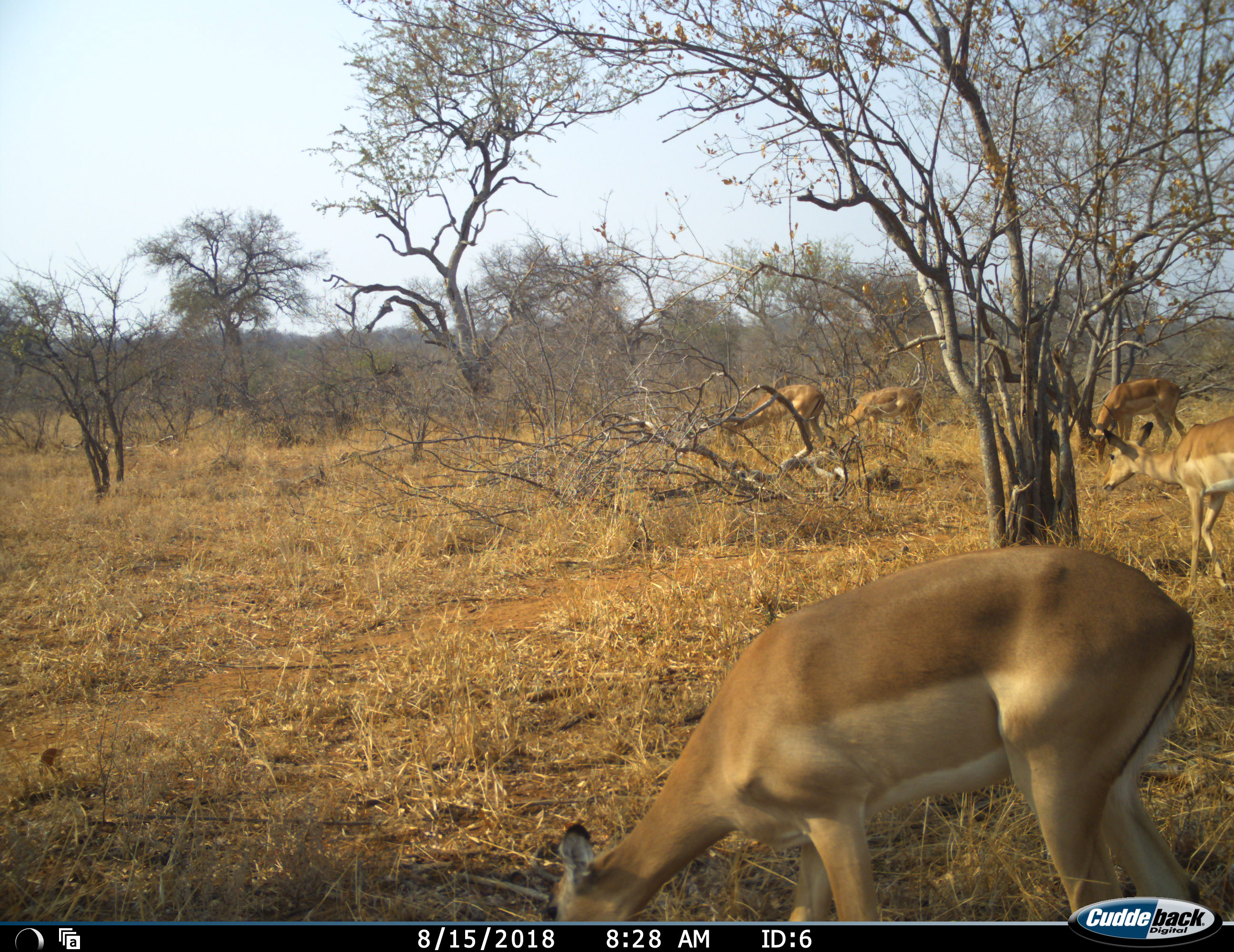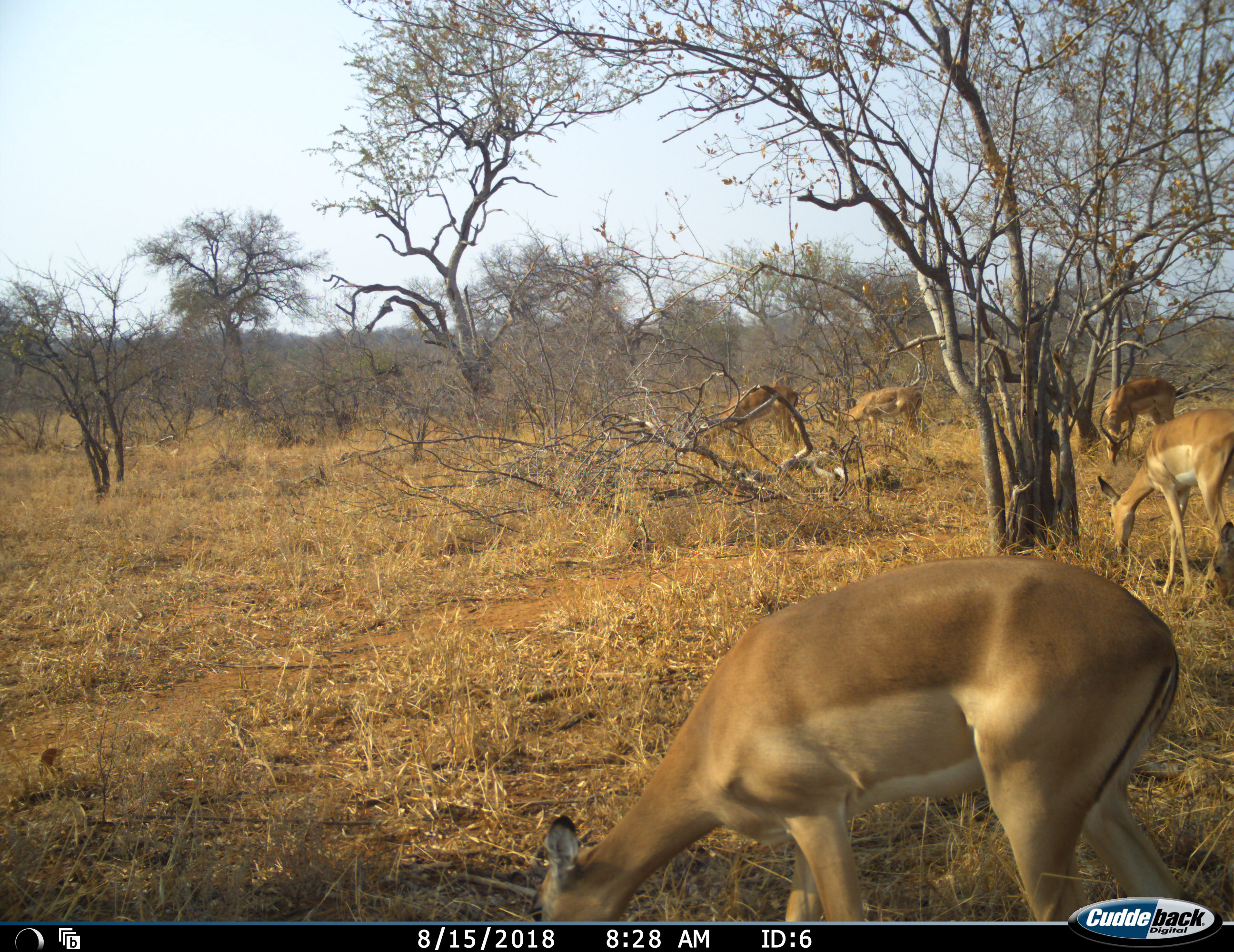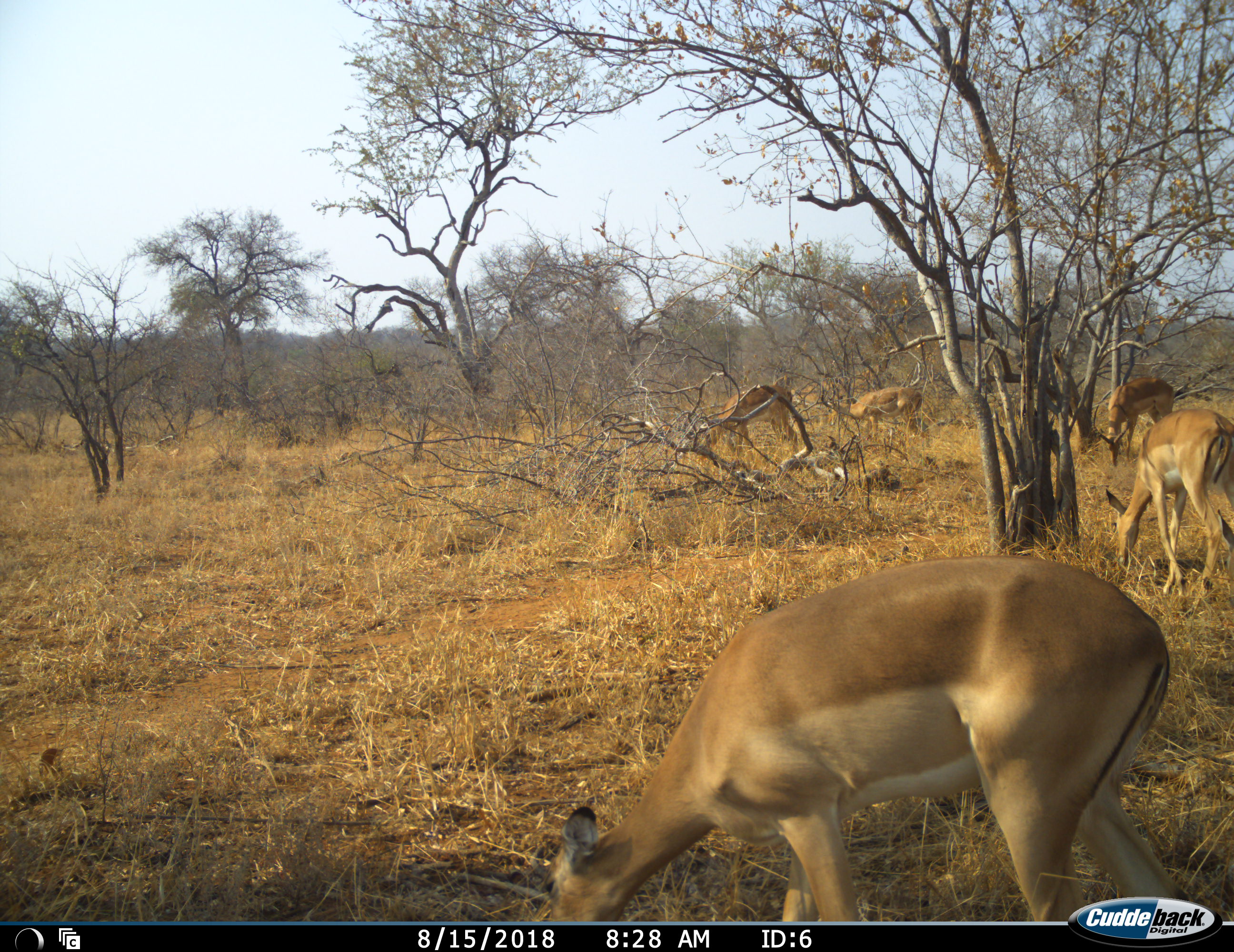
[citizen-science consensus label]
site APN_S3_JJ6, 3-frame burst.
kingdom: Animalia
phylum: Chordata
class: Mammalia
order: Artiodactyla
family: Bovidae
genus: Aepyceros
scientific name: Aepyceros melampus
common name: impala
Impala (Aepyceros melampus), count 5. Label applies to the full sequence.